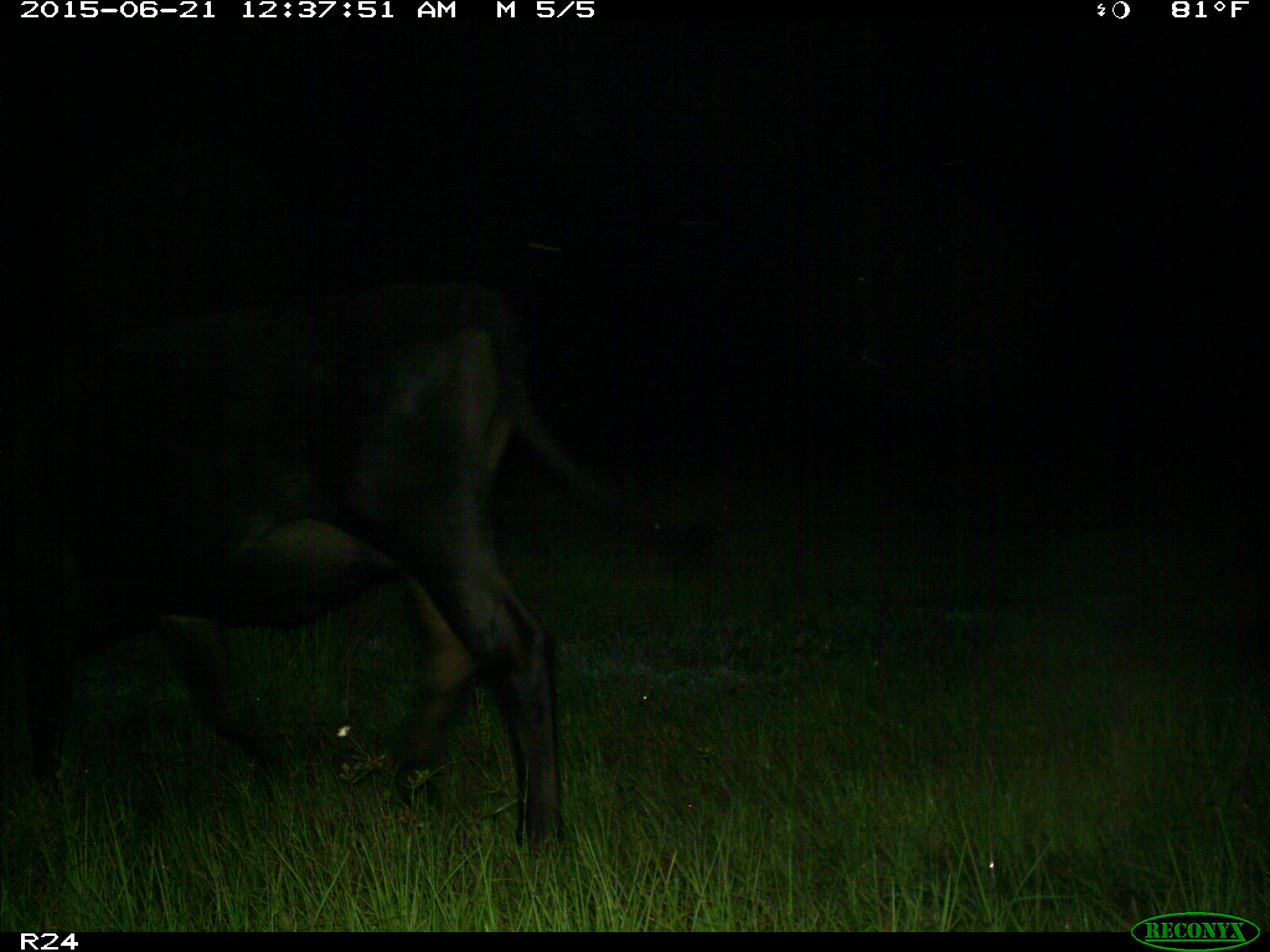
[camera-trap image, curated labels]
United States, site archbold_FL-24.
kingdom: Animalia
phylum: Chordata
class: Mammalia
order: Artiodactyla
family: Bovidae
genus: Bos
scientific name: Bos taurus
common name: domestic cow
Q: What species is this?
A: Bos taurus (domestic cow).